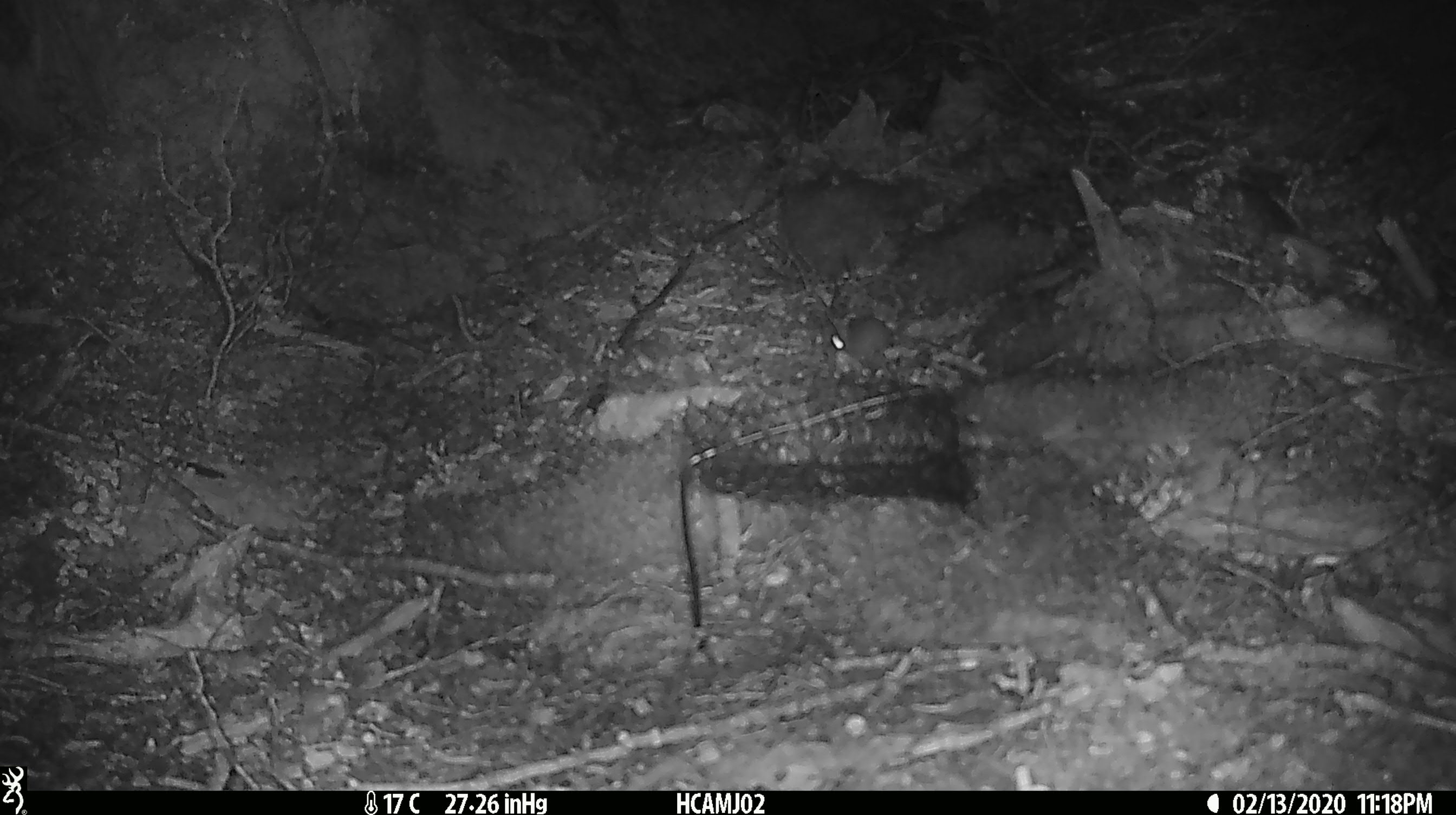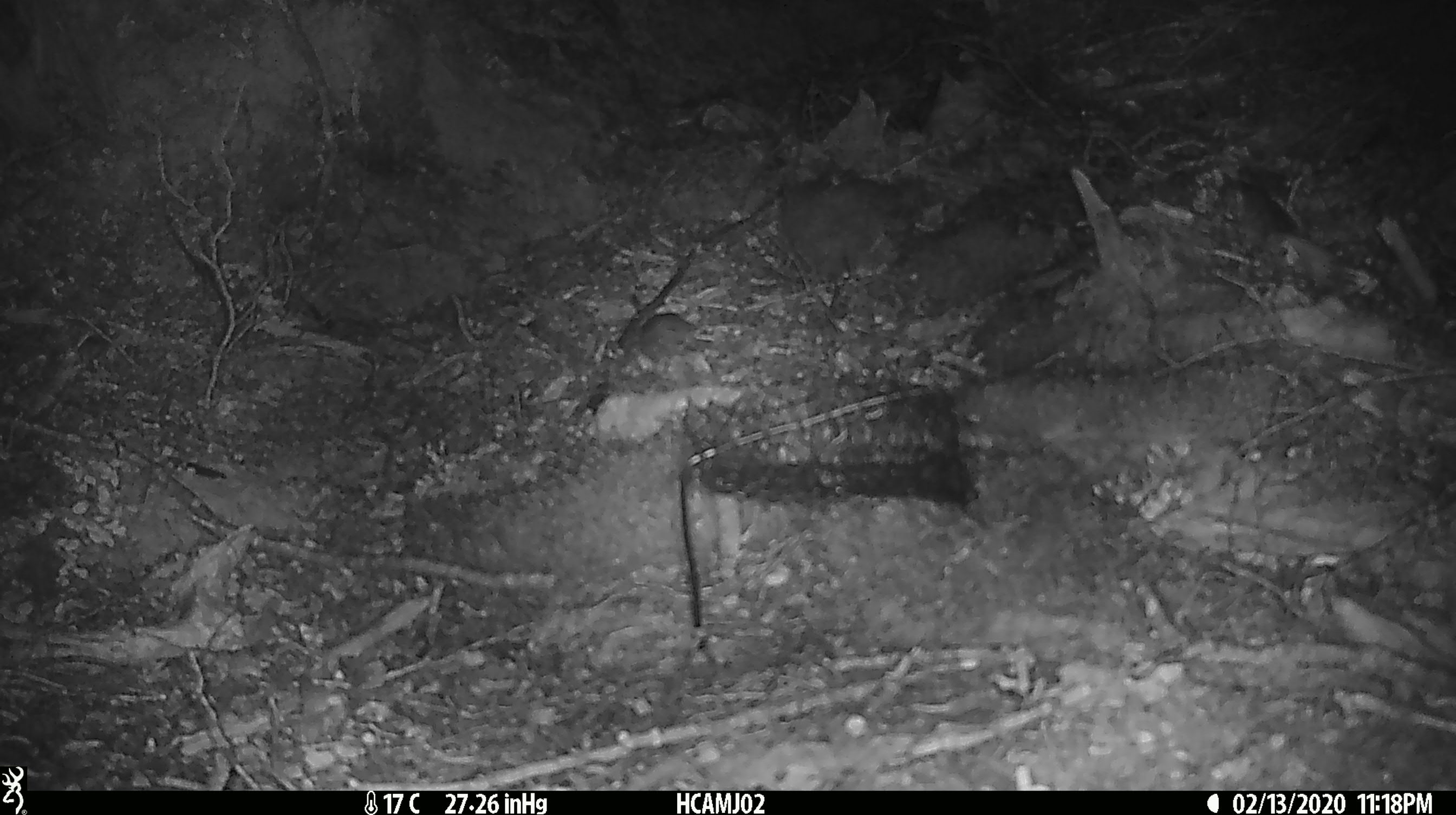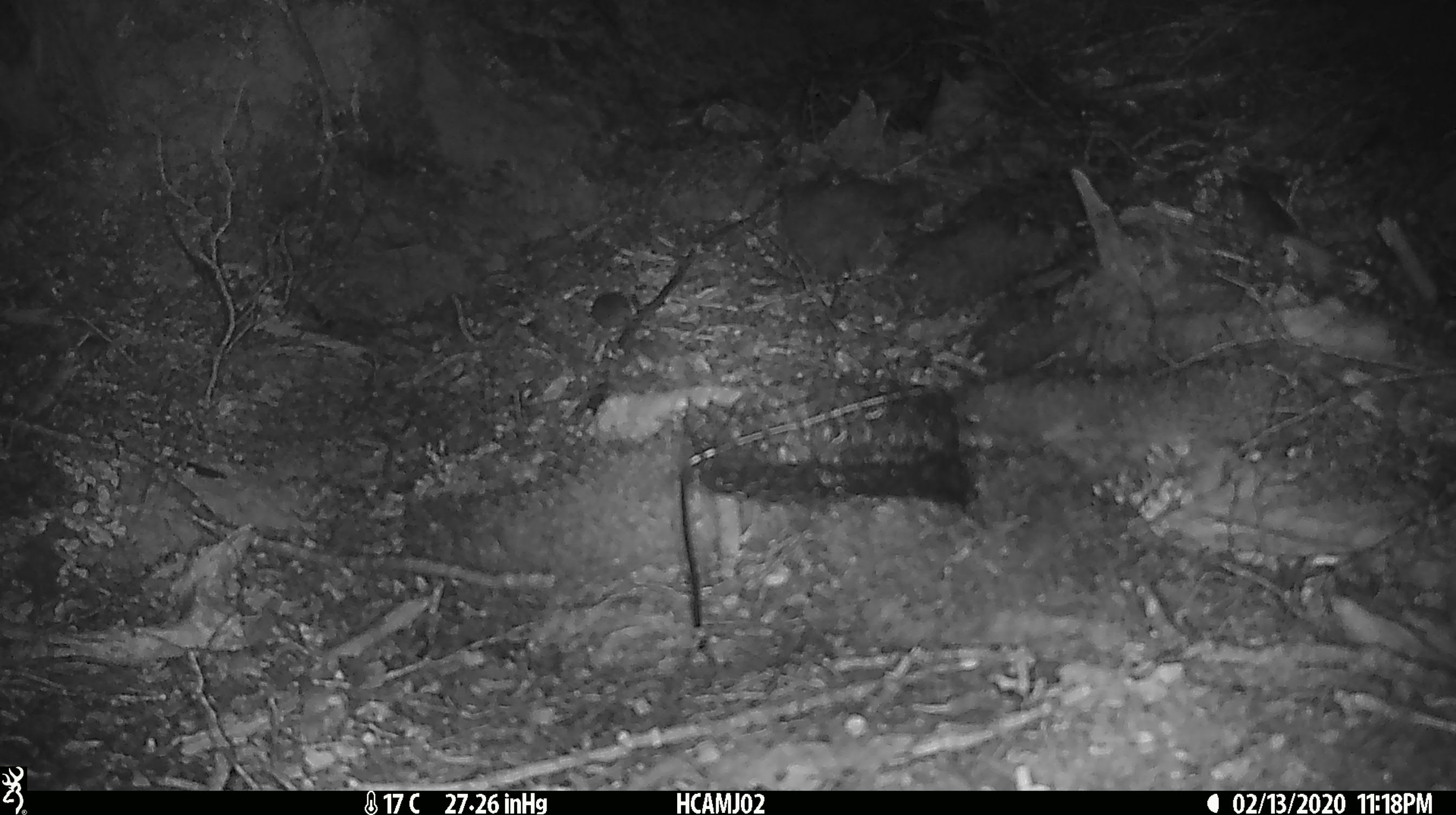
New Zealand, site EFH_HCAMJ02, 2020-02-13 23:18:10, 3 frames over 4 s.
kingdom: Animalia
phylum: Chordata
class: Mammalia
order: Rodentia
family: Muridae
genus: Mus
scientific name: Mus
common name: mouse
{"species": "mouse (Mus)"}